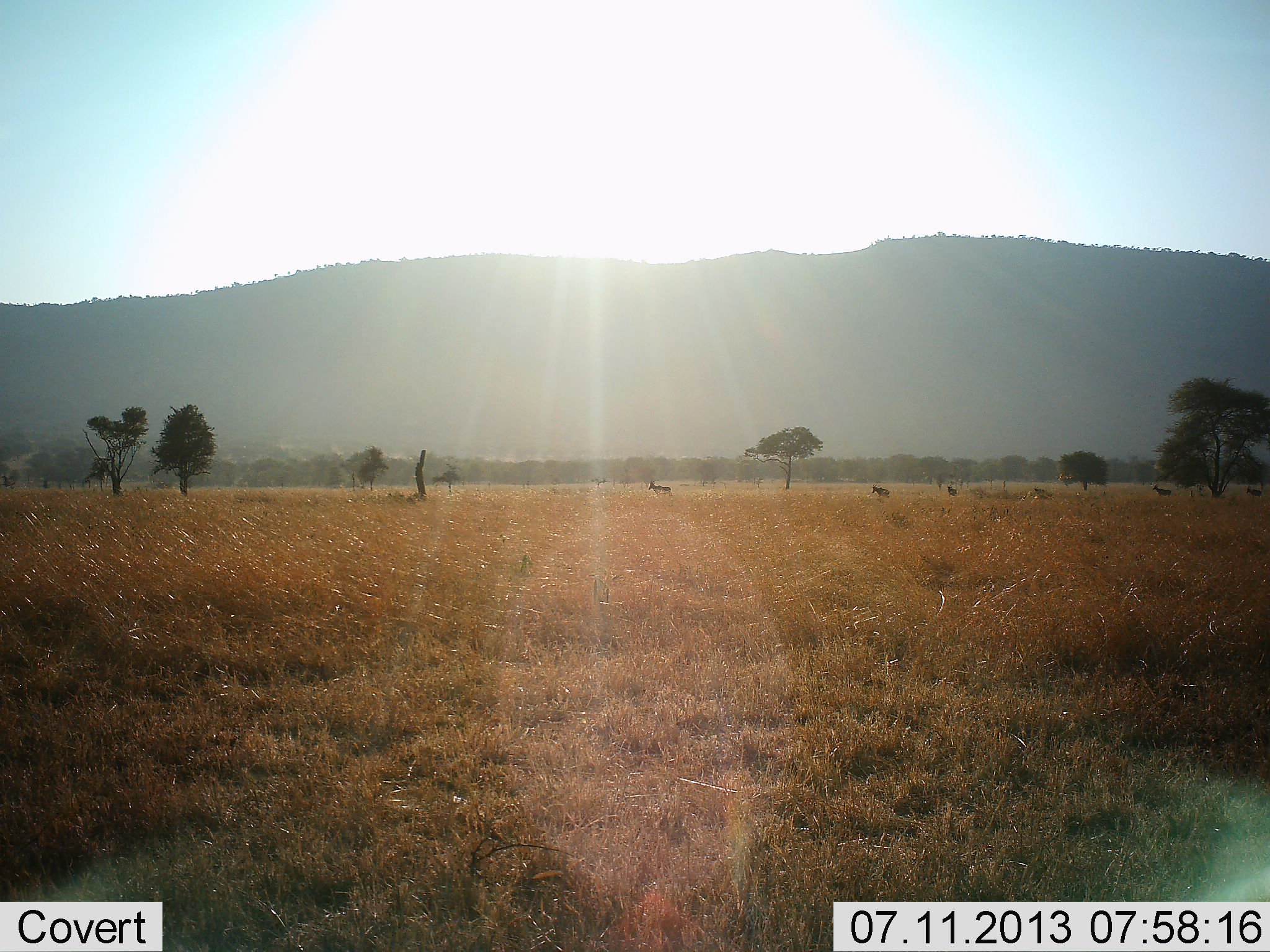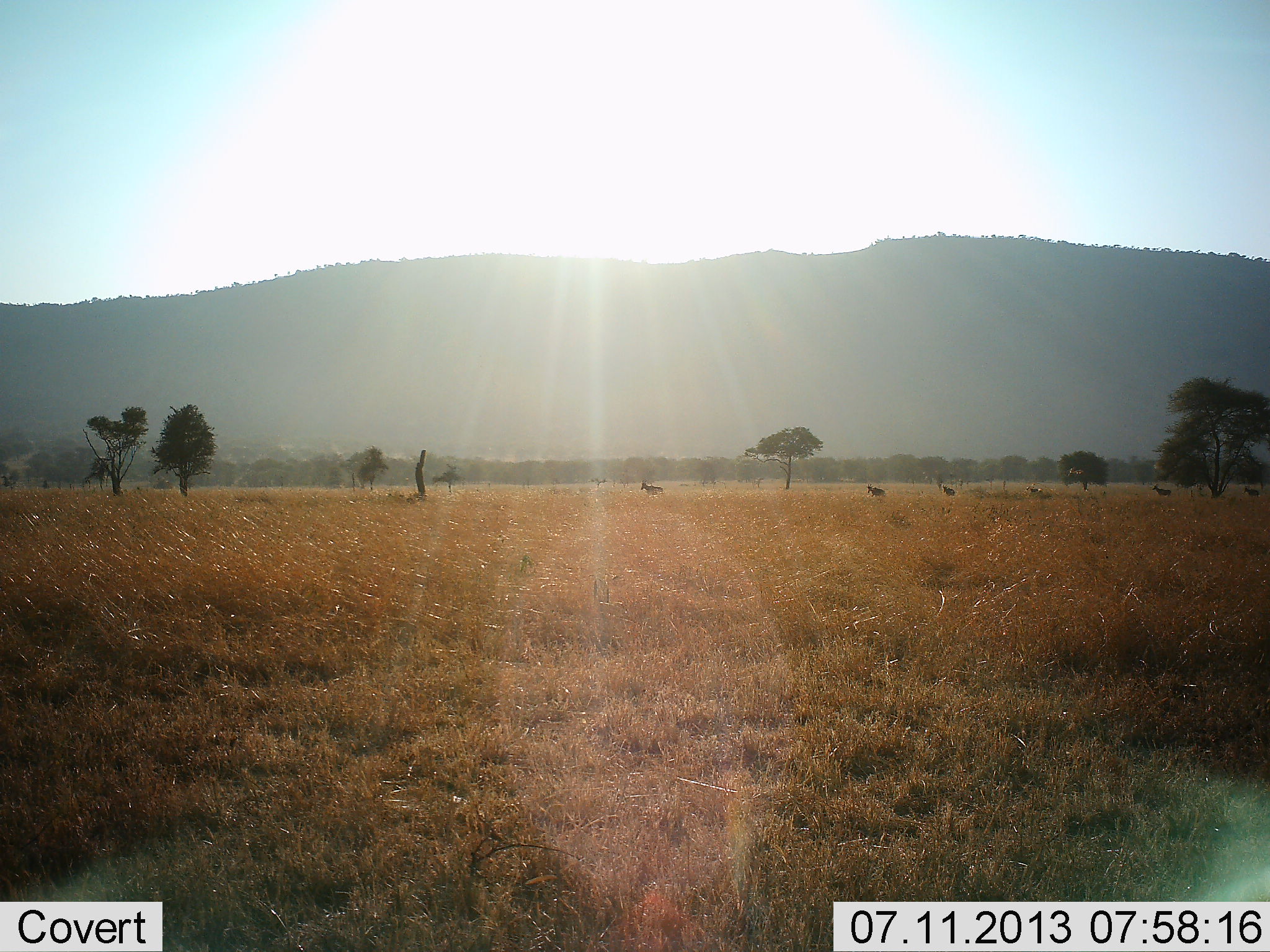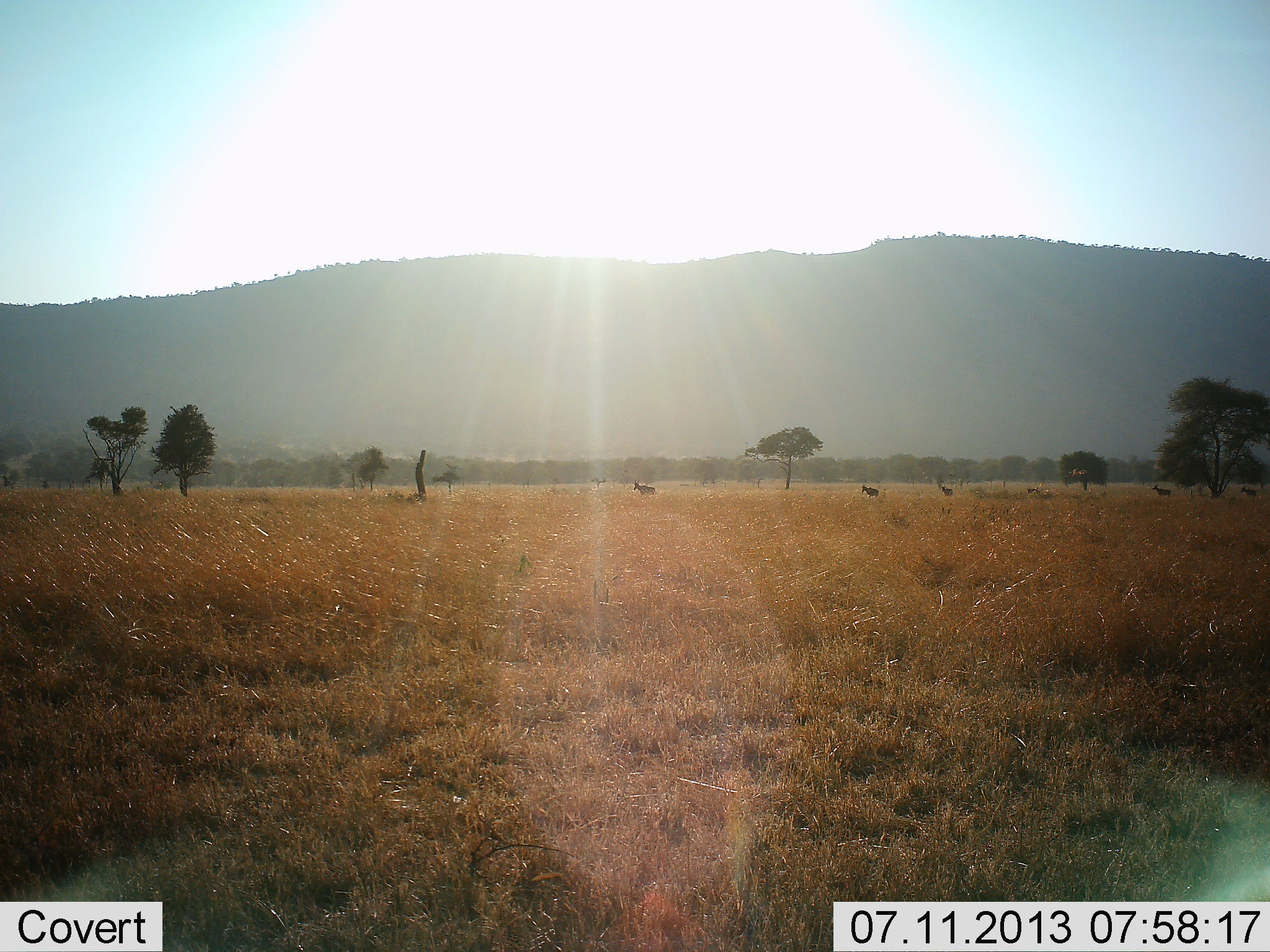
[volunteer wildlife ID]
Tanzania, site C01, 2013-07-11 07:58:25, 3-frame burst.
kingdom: Animalia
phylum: Chordata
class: Mammalia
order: Artiodactyla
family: Bovidae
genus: Alcelaphus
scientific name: Alcelaphus buselaphus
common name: hartebeest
Hartebeest (Alcelaphus buselaphus), count 6. Behavior (volunteer vote fractions): standing 25%, resting 0%, moving 100%, interacting 0%. Young present (vote fraction): 0%. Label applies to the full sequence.